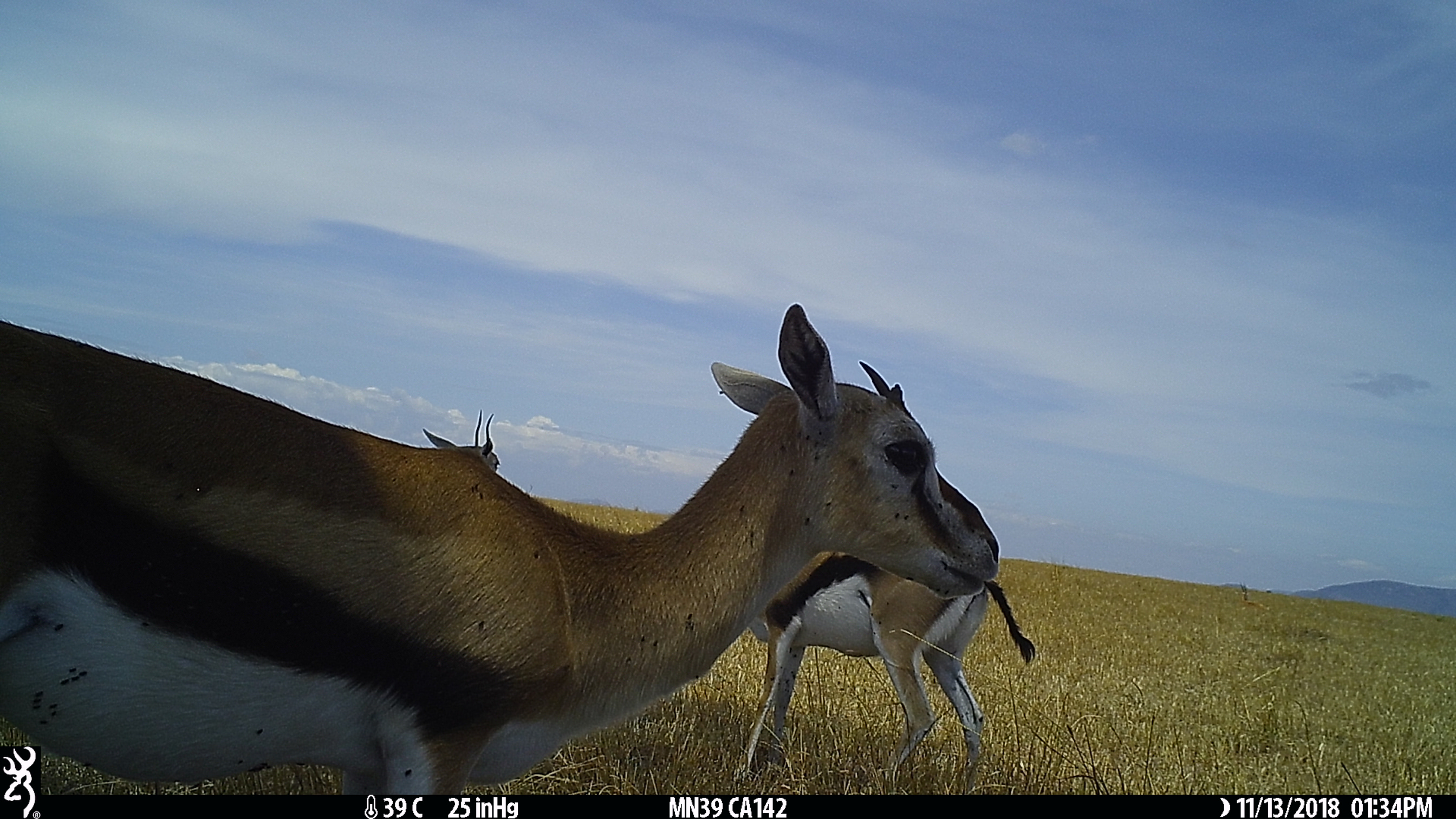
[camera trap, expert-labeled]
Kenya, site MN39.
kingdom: Animalia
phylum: Chordata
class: Mammalia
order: Artiodactyla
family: Bovidae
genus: Eudorcas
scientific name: Eudorcas thomsonii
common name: thomon's gazelle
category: gazelle thomsons